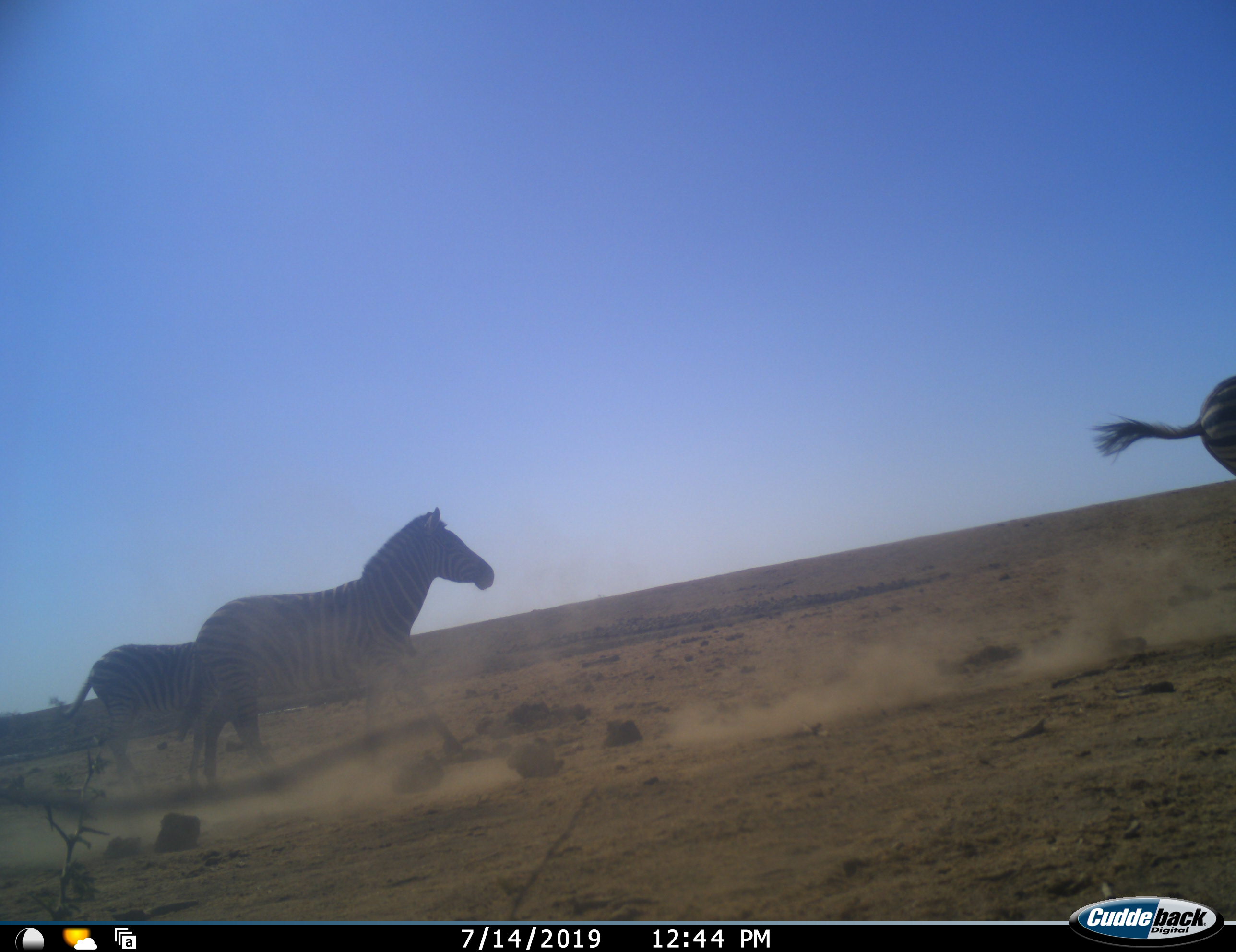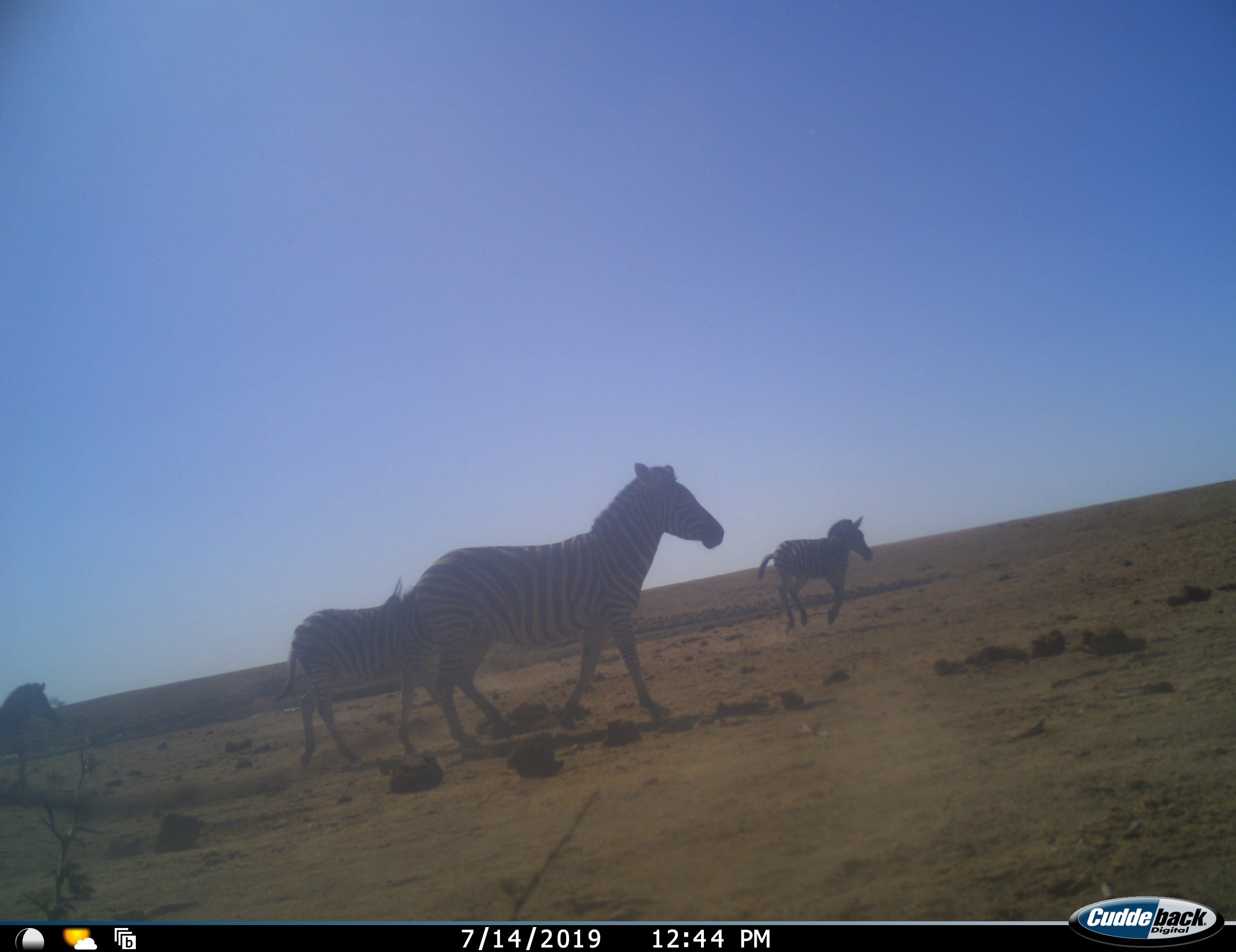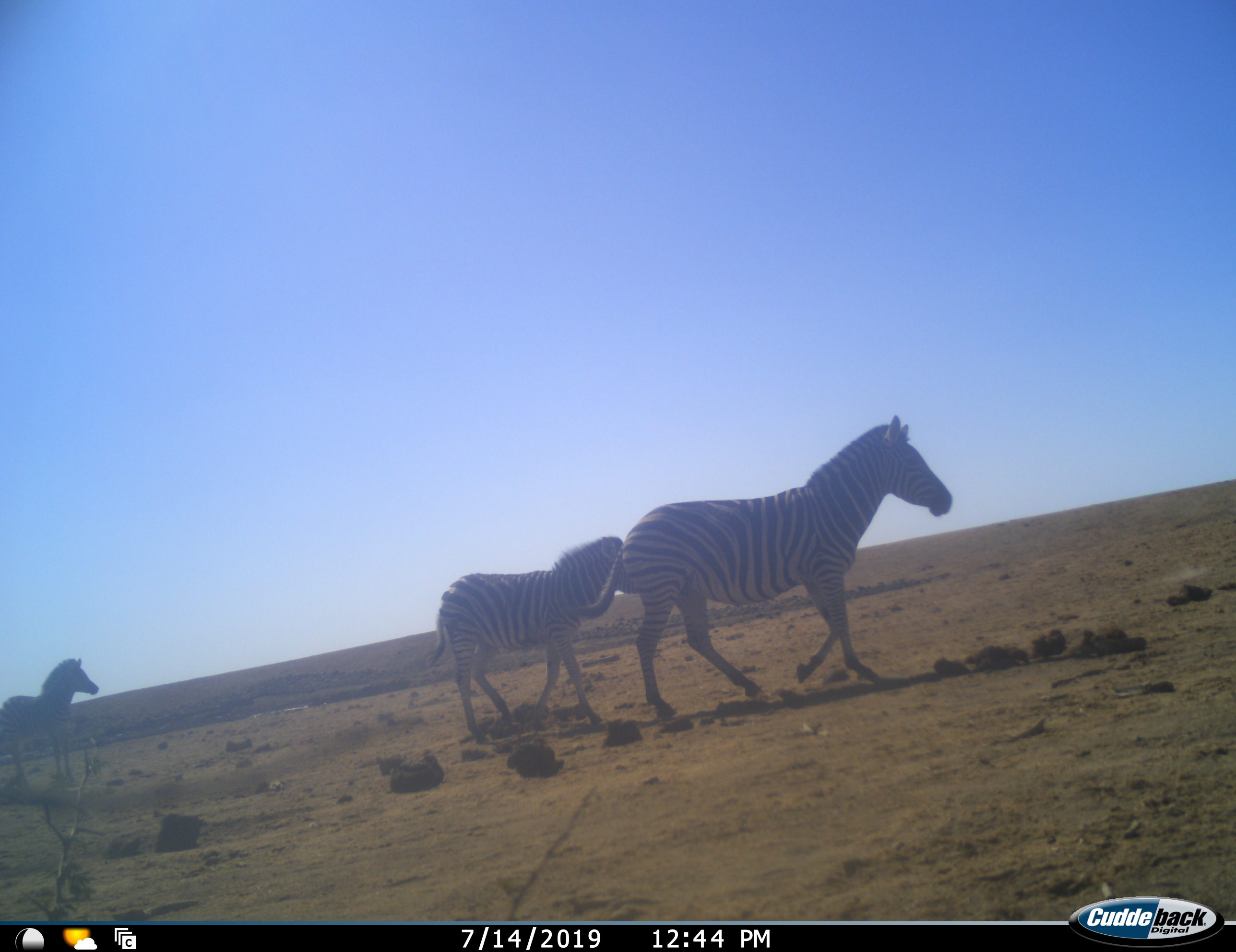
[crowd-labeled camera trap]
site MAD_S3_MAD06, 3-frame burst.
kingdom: Animalia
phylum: Chordata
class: Mammalia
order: Perissodactyla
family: Equidae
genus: Equus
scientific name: Equus quagga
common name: plains zebra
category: zebraplains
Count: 5.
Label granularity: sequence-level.